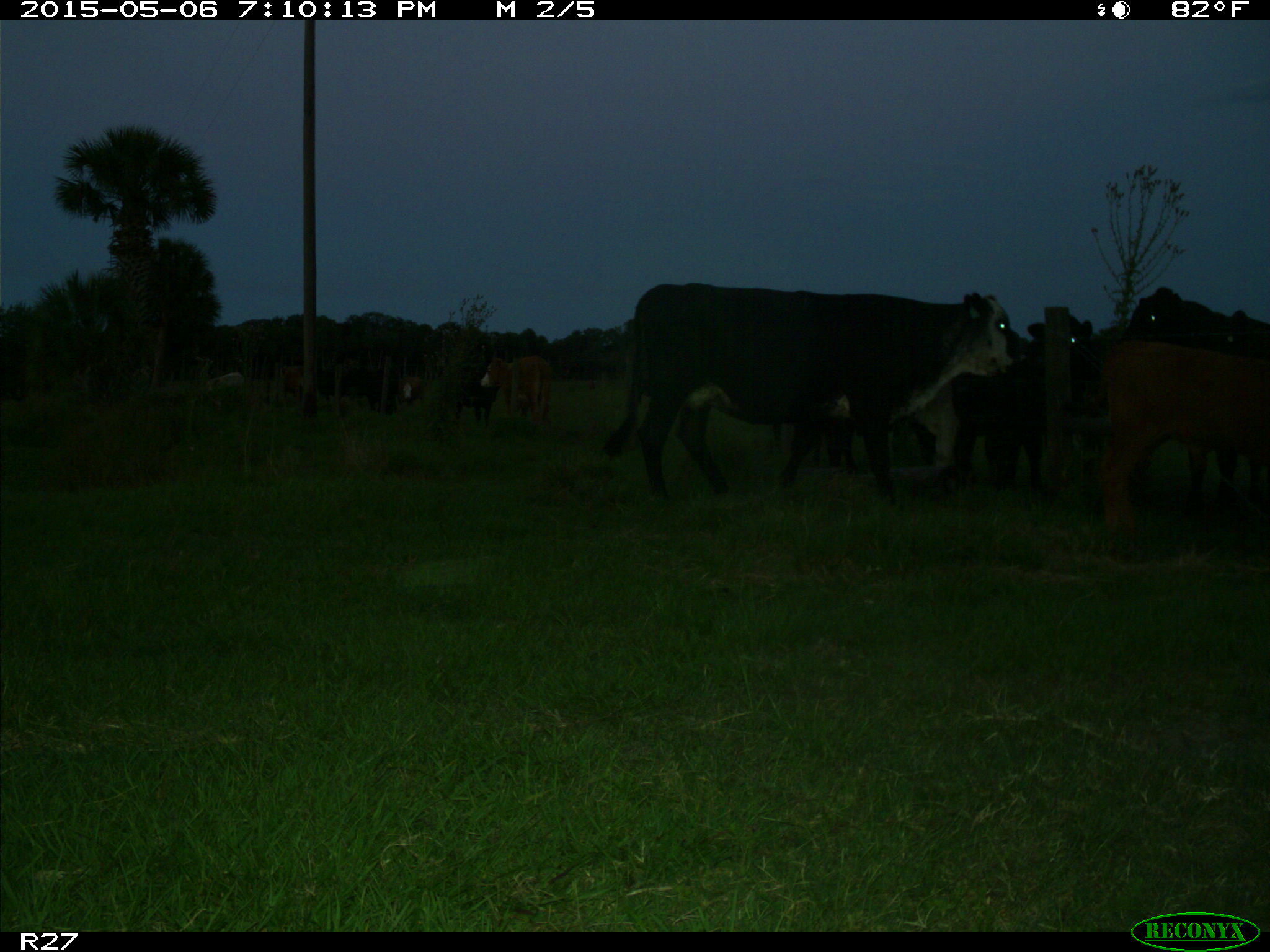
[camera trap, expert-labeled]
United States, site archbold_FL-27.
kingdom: Animalia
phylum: Chordata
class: Mammalia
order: Artiodactyla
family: Bovidae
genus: Bos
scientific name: Bos taurus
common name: domestic cow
Bos taurus (domestic cow).